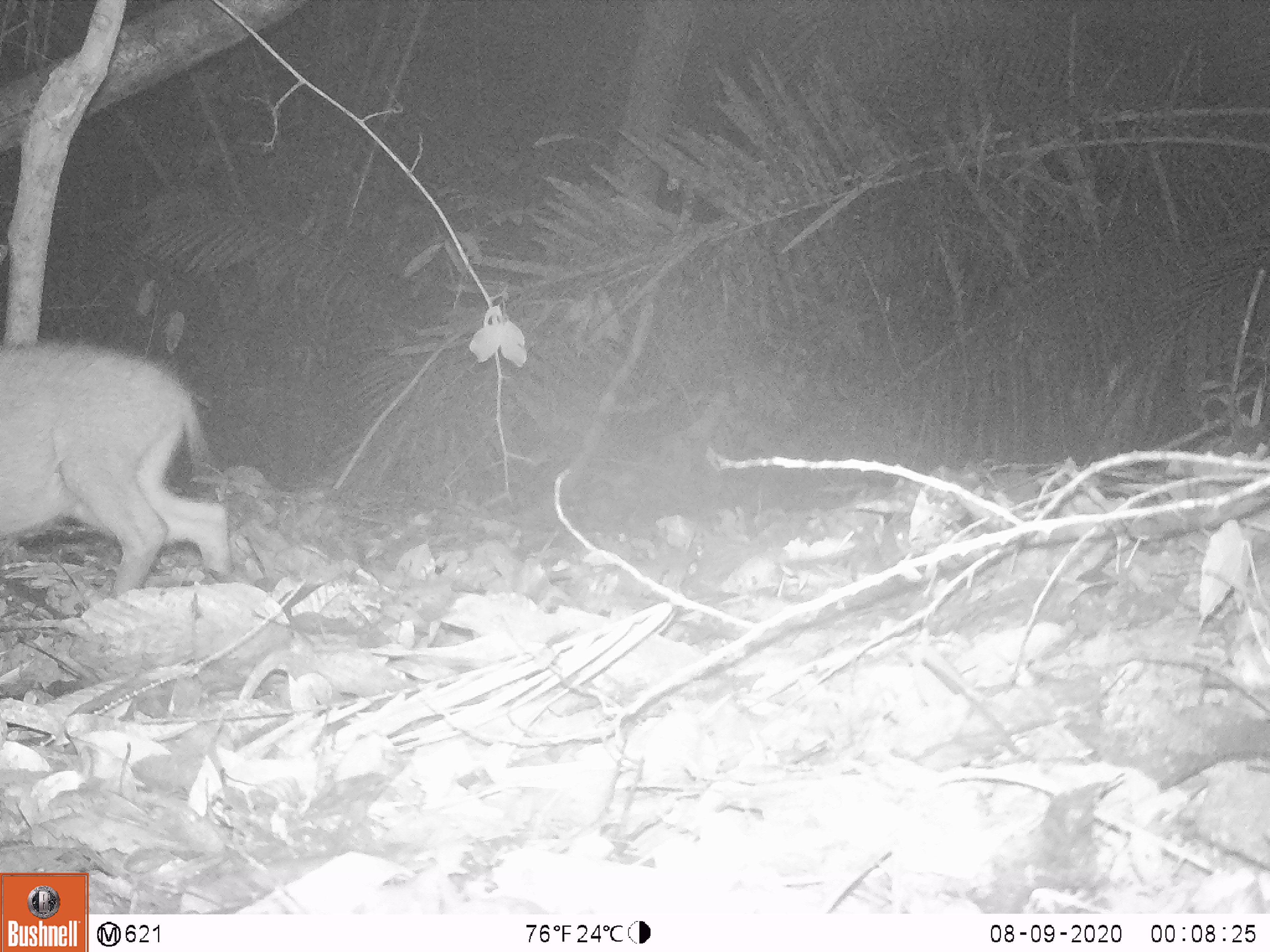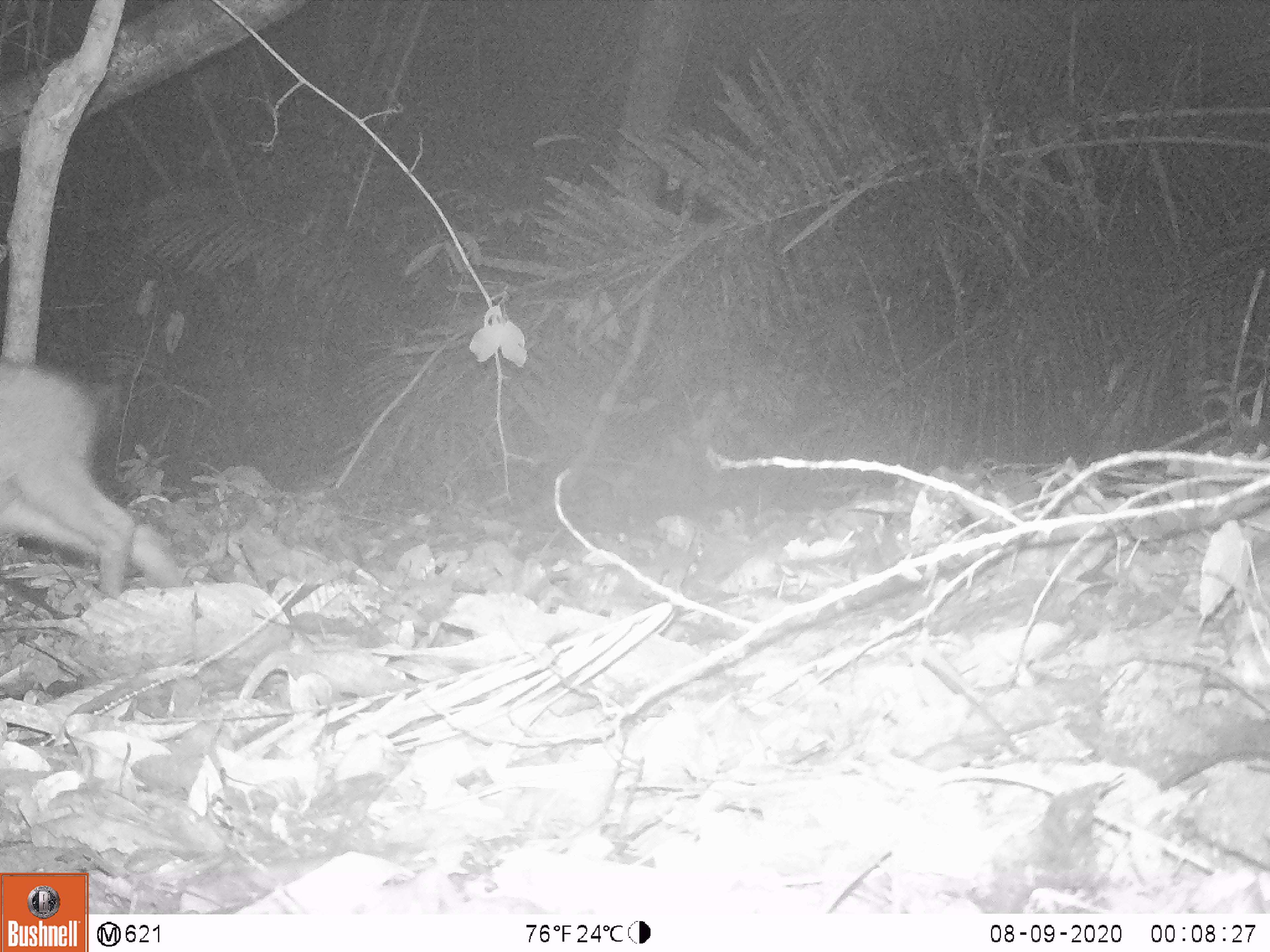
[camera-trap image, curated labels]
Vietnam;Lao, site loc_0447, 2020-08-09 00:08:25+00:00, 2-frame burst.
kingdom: Animalia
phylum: Chordata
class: Mammalia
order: Artiodactyla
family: Suidae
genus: Sus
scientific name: Sus scrofa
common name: eurasian wild pig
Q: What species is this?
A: Eurasian wild pig (Sus scrofa).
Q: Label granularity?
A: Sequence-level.